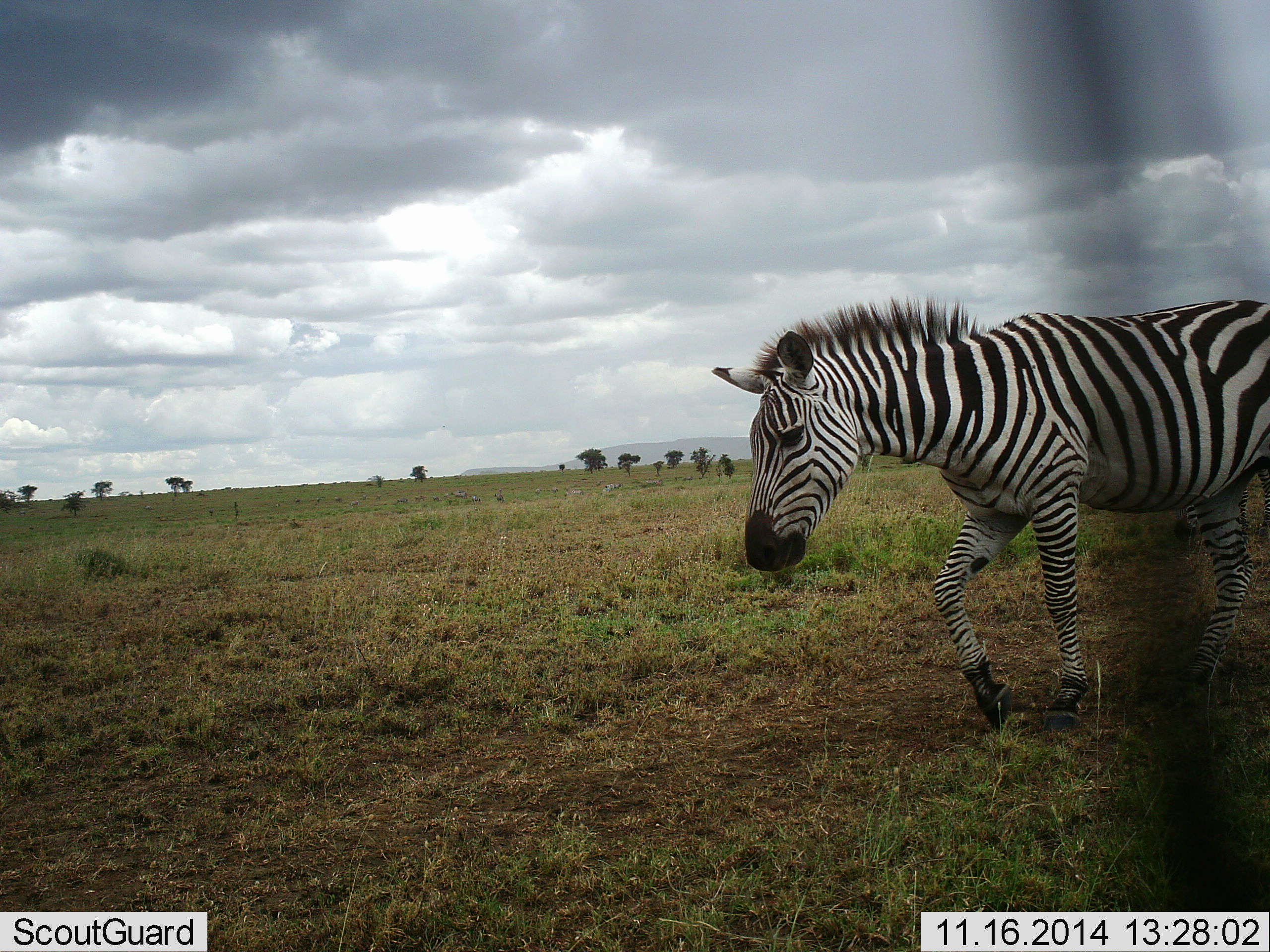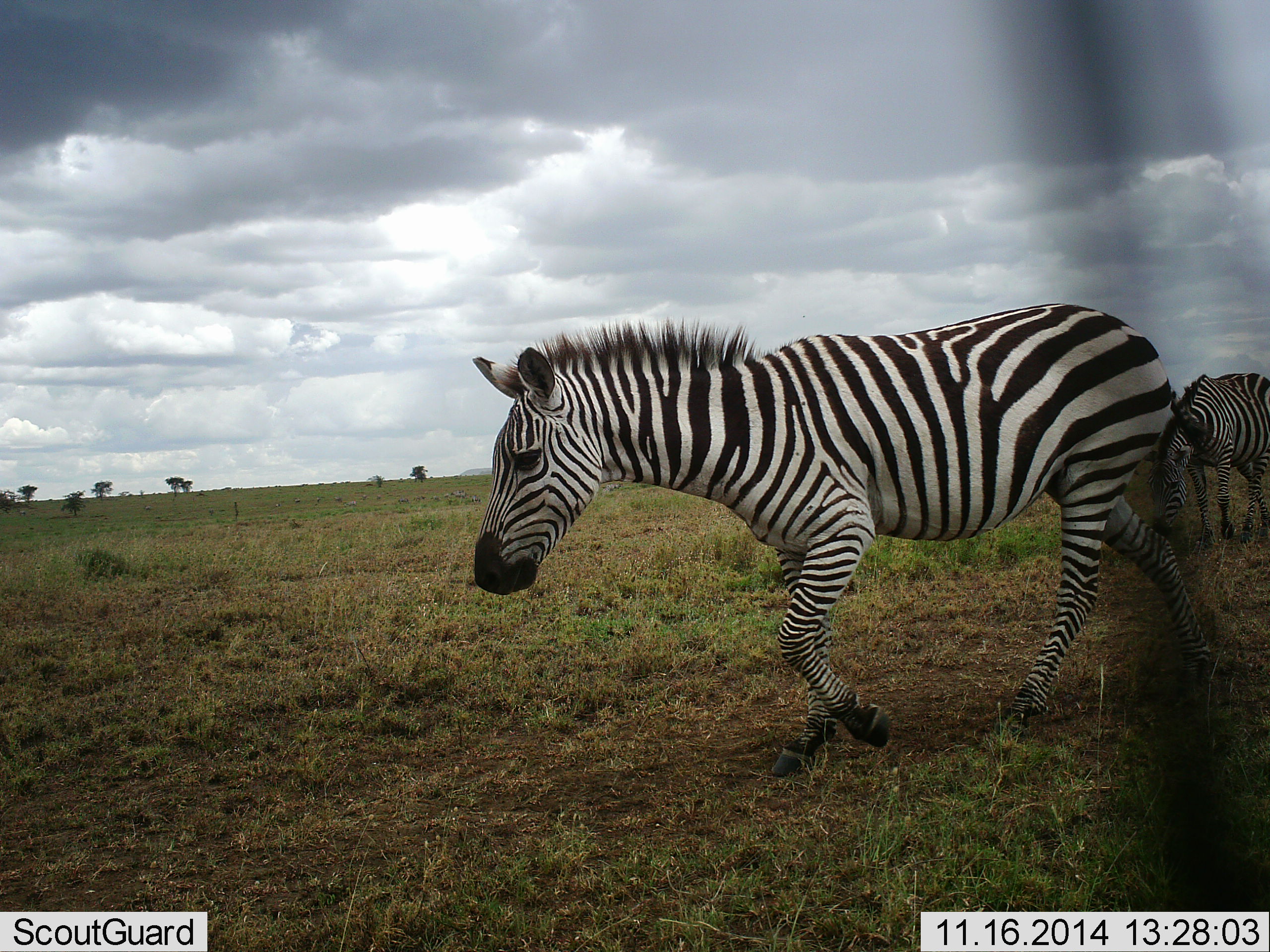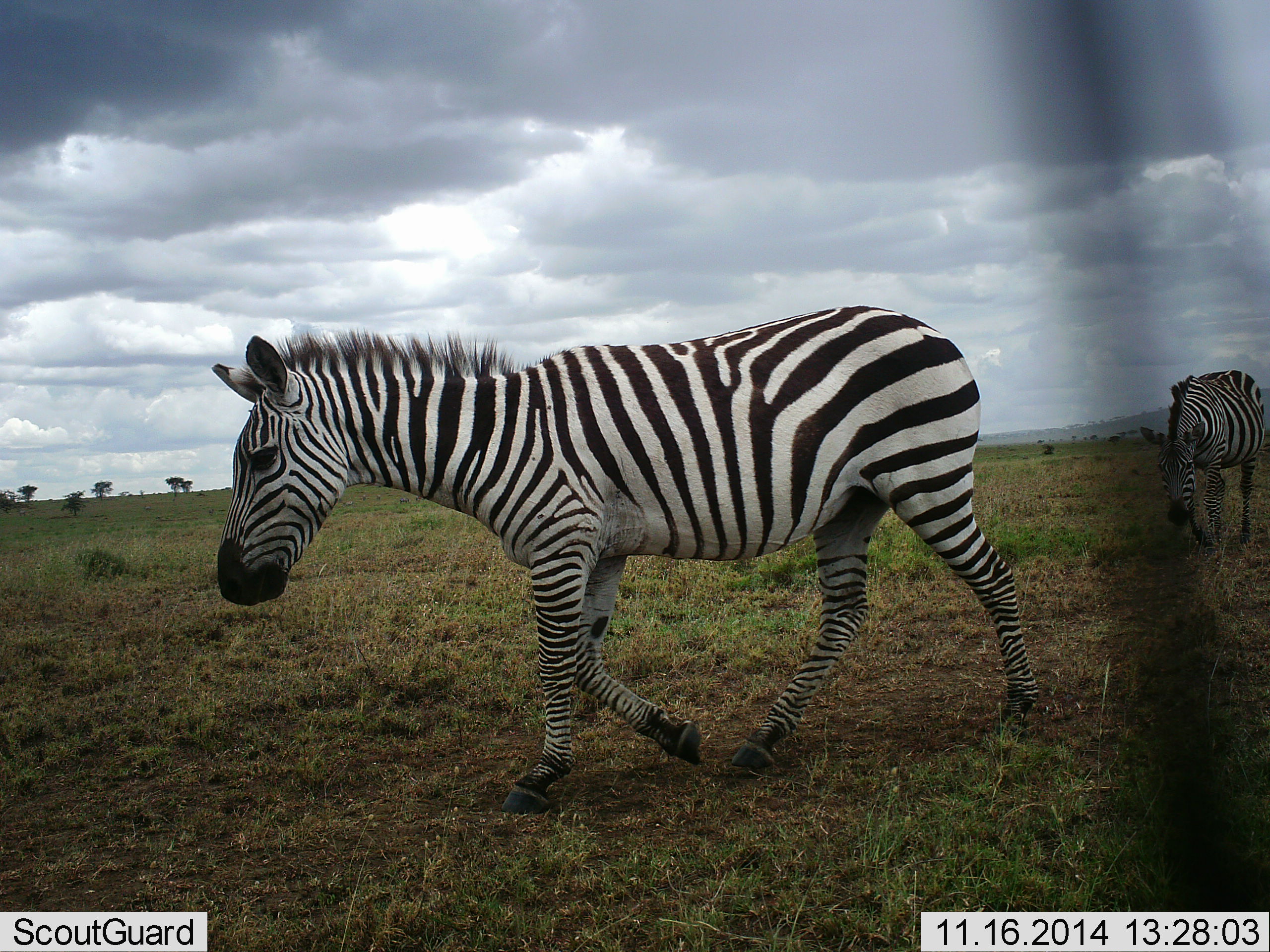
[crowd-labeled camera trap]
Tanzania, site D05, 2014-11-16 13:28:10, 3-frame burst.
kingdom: Animalia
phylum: Chordata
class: Mammalia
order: Perissodactyla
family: Equidae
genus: Equus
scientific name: Equus quagga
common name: plains zebra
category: zebra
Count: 2.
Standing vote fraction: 10%.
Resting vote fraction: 0%.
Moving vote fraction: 100%.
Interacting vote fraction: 0%.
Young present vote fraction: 0%.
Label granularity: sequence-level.